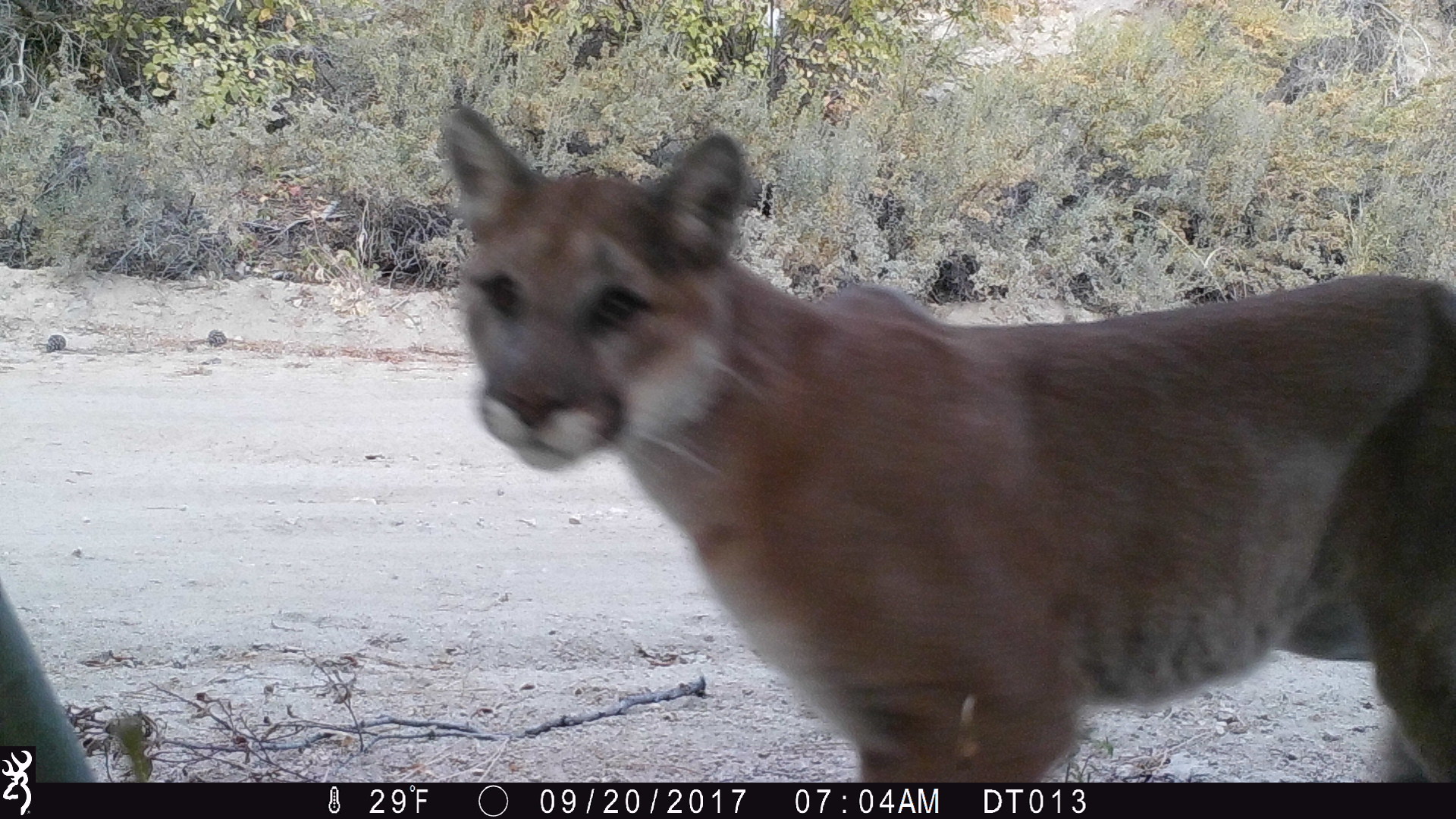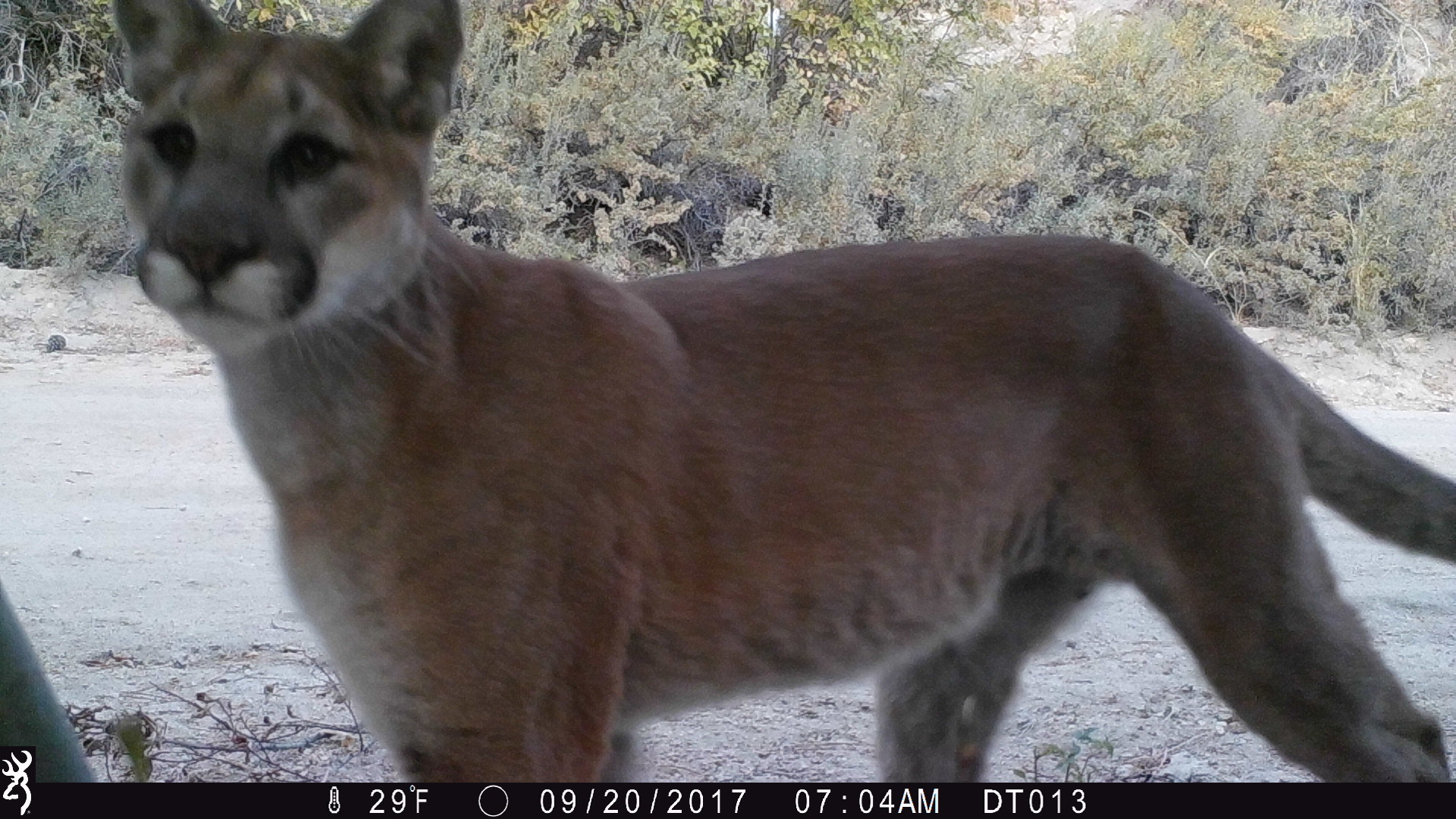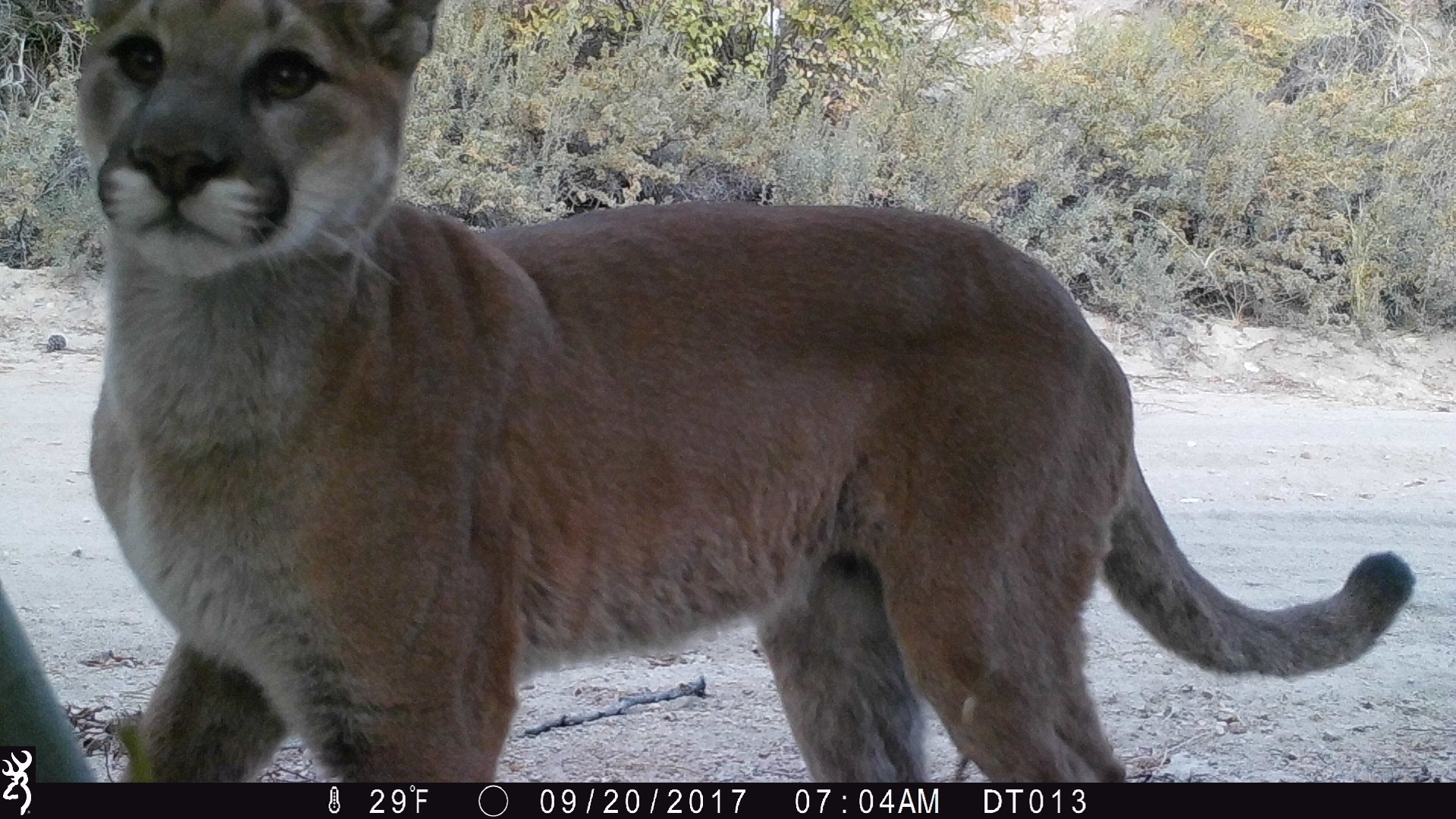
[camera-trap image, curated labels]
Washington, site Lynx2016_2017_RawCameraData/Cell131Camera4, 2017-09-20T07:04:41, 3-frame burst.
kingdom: Animalia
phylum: Chordata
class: Mammalia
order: Carnivora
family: Felidae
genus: Puma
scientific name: Puma concolor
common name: mountain lion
Puma concolor (mountain lion). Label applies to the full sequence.